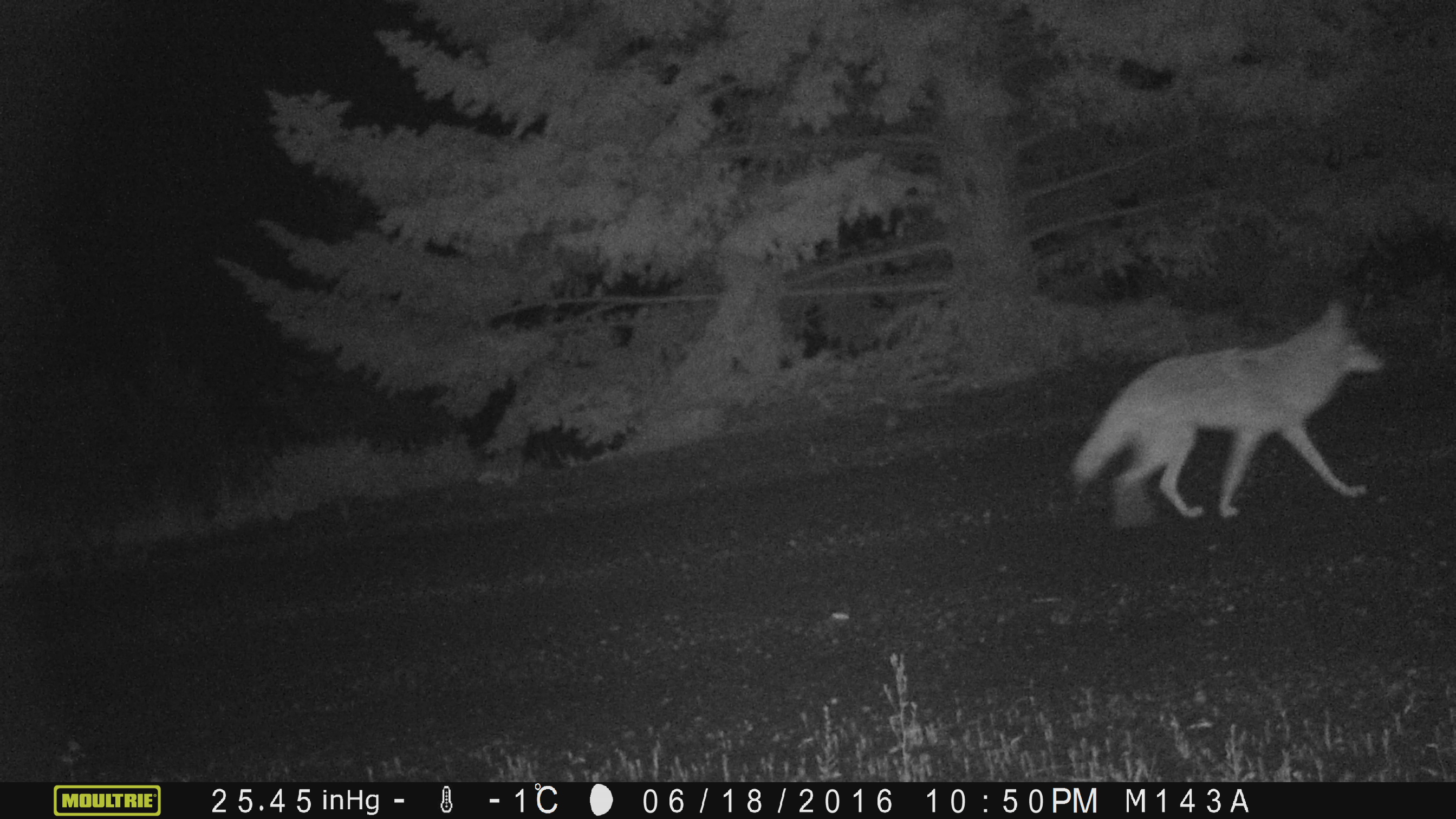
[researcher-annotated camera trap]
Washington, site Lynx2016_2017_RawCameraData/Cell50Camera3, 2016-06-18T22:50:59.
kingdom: Animalia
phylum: Chordata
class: Mammalia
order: Carnivora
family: Canidae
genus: Canis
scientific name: Canis latrans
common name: coyote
Canis latrans (coyote). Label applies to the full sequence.